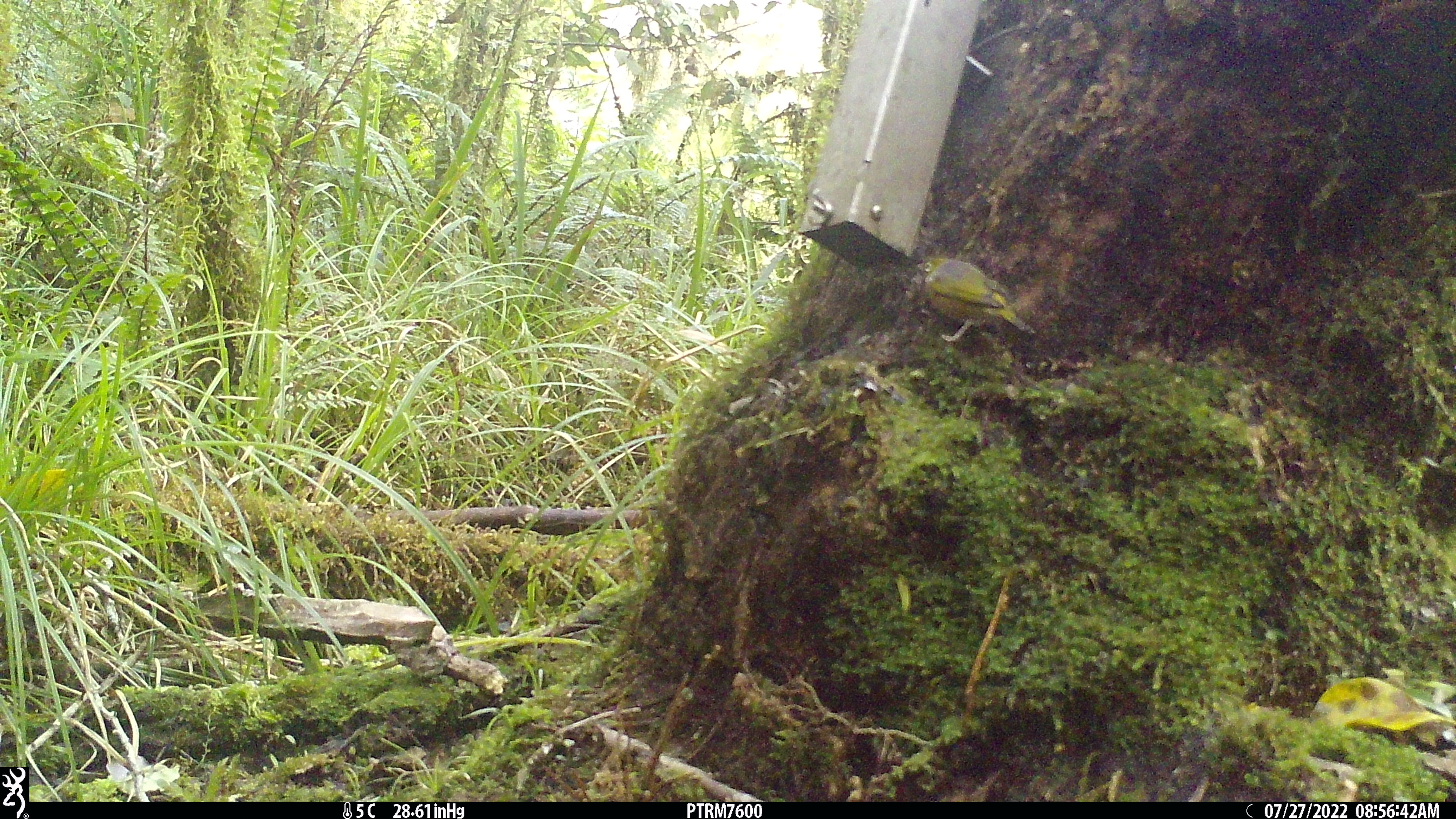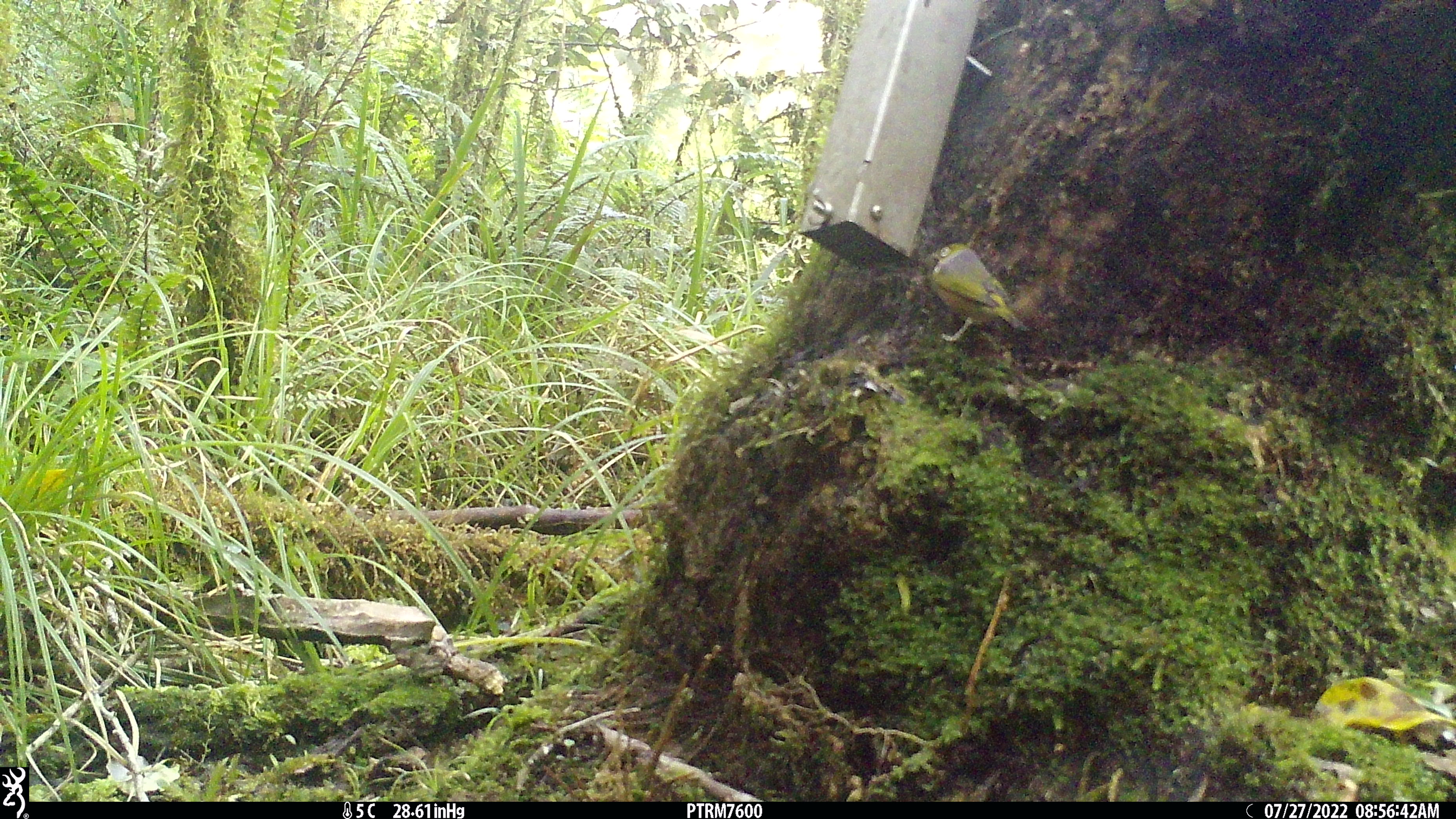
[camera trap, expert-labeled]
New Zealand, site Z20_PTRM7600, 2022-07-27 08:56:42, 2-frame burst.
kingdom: Animalia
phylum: Chordata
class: Aves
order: Passeriformes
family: Zosteropidae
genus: Zosterops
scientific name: Zosterops lateralis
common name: silvereye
Silvereye (Zosterops lateralis).